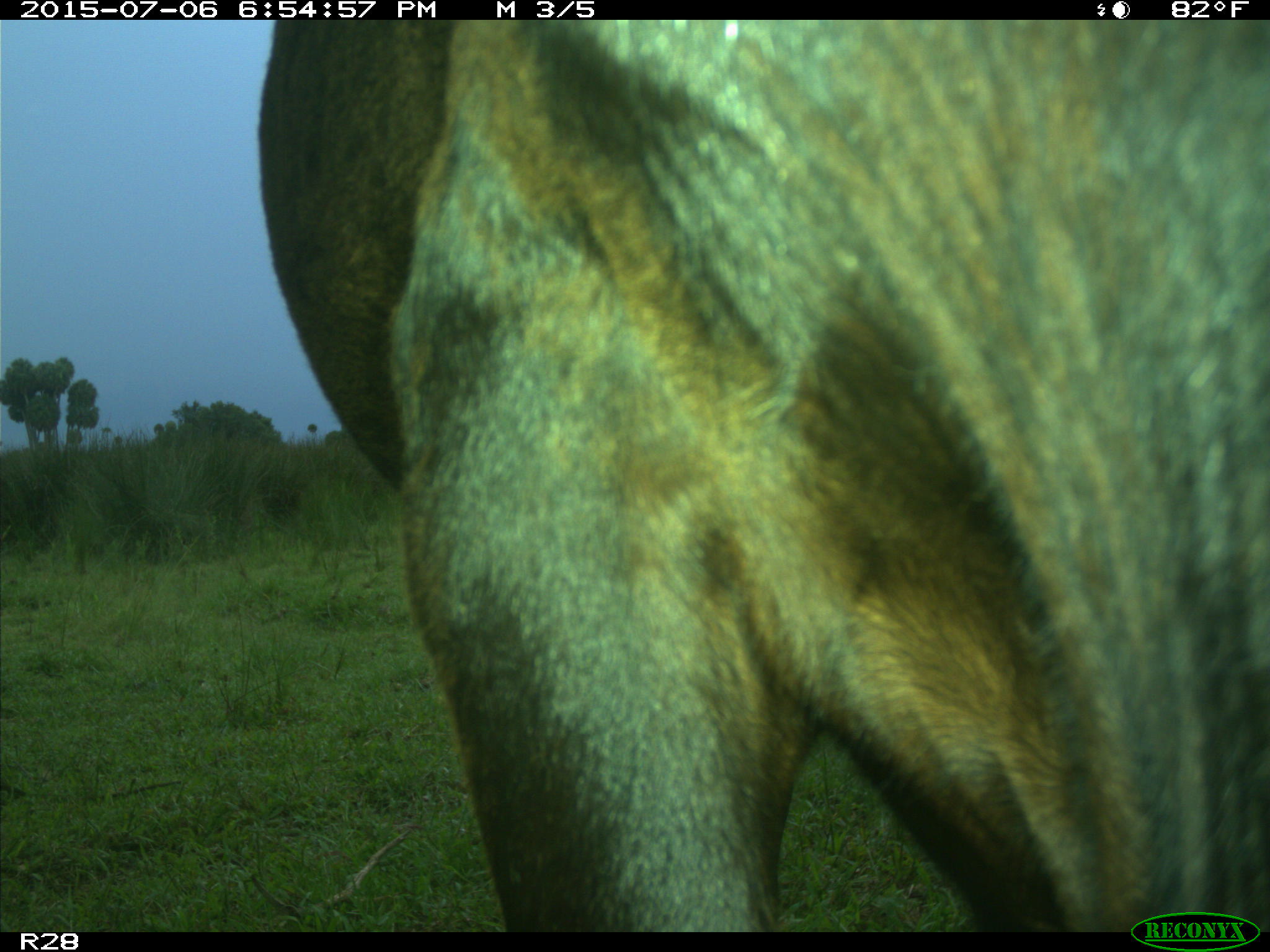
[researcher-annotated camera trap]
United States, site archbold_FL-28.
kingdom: Animalia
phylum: Chordata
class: Mammalia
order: Artiodactyla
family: Bovidae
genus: Bos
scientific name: Bos taurus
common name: domestic cow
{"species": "Bos taurus (domestic cow)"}